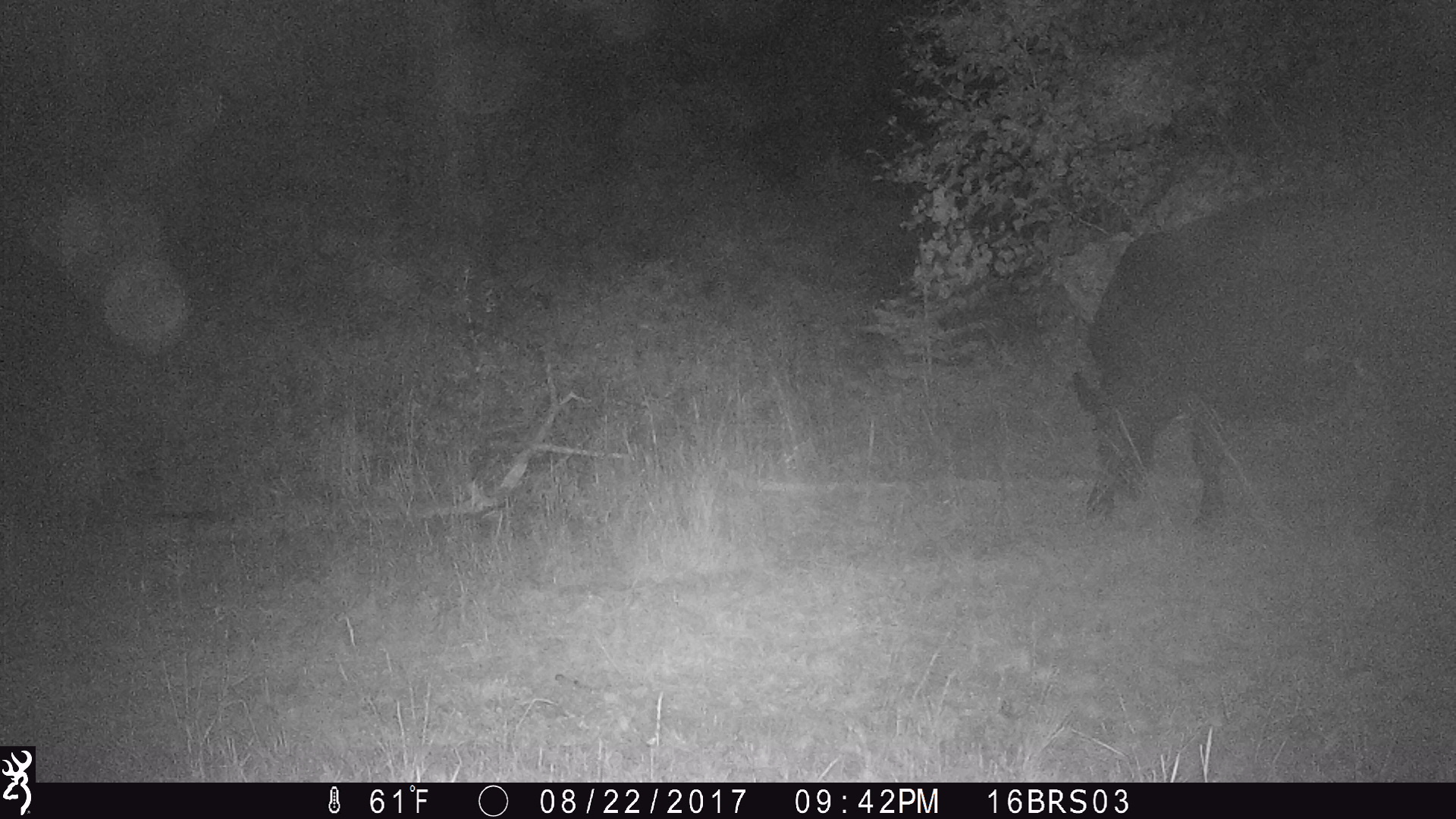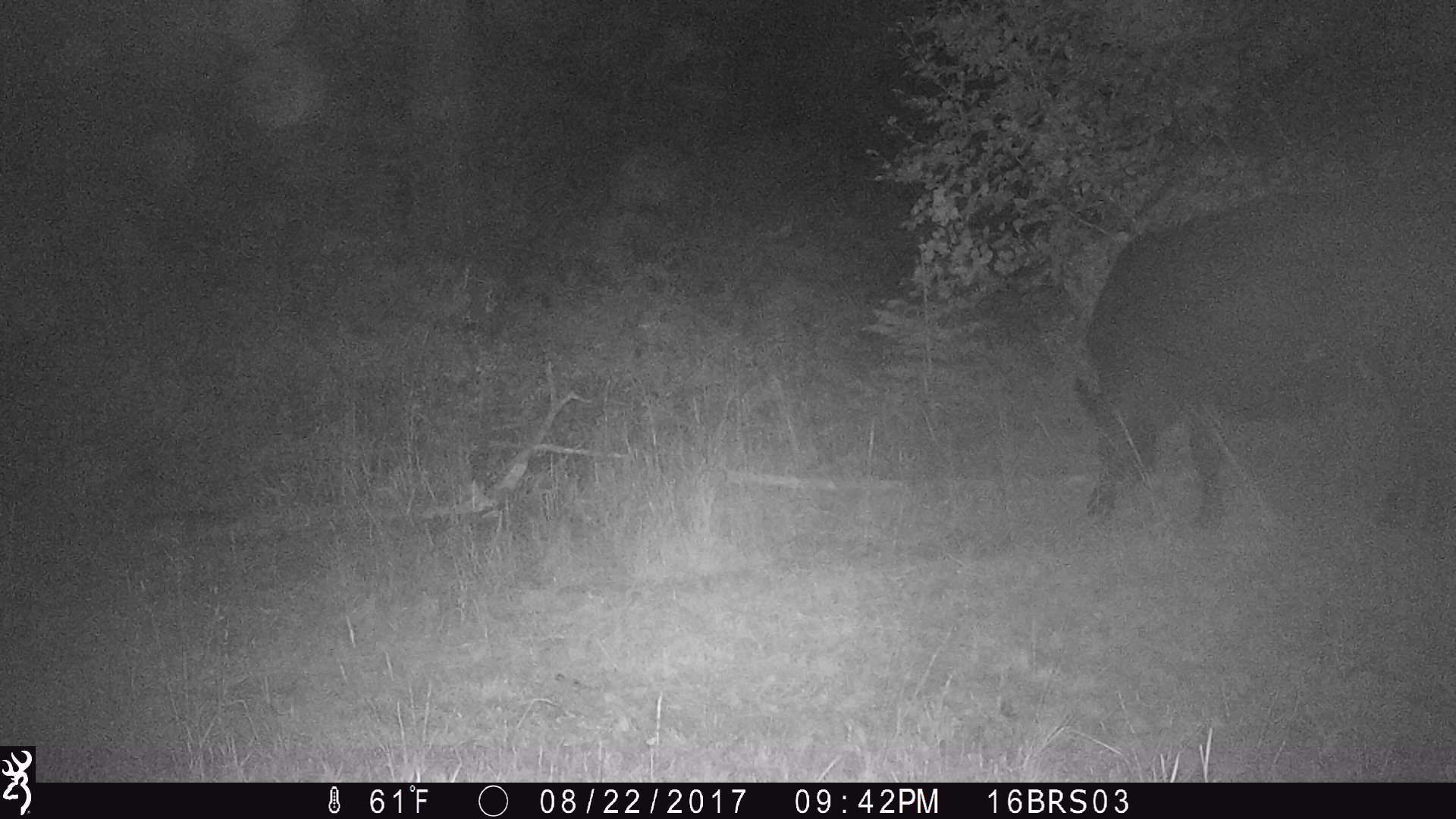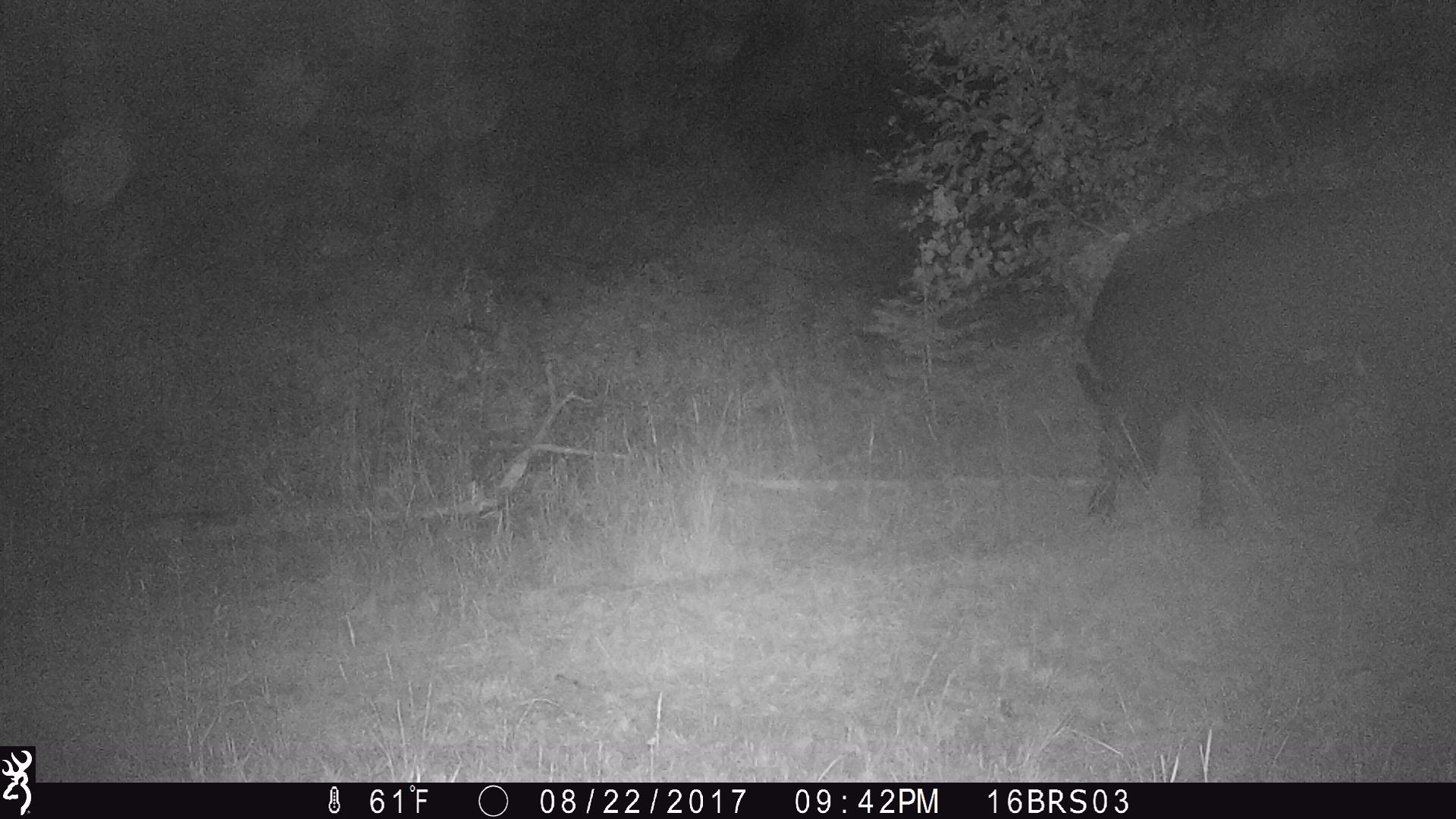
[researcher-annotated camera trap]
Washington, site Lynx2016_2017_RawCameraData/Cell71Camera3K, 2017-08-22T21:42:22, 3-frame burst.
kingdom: Animalia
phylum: Chordata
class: Mammalia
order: Artiodactyla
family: Bovidae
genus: Bos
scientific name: Bos taurus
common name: domestic cattle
Domestic cattle (Bos taurus). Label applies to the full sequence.